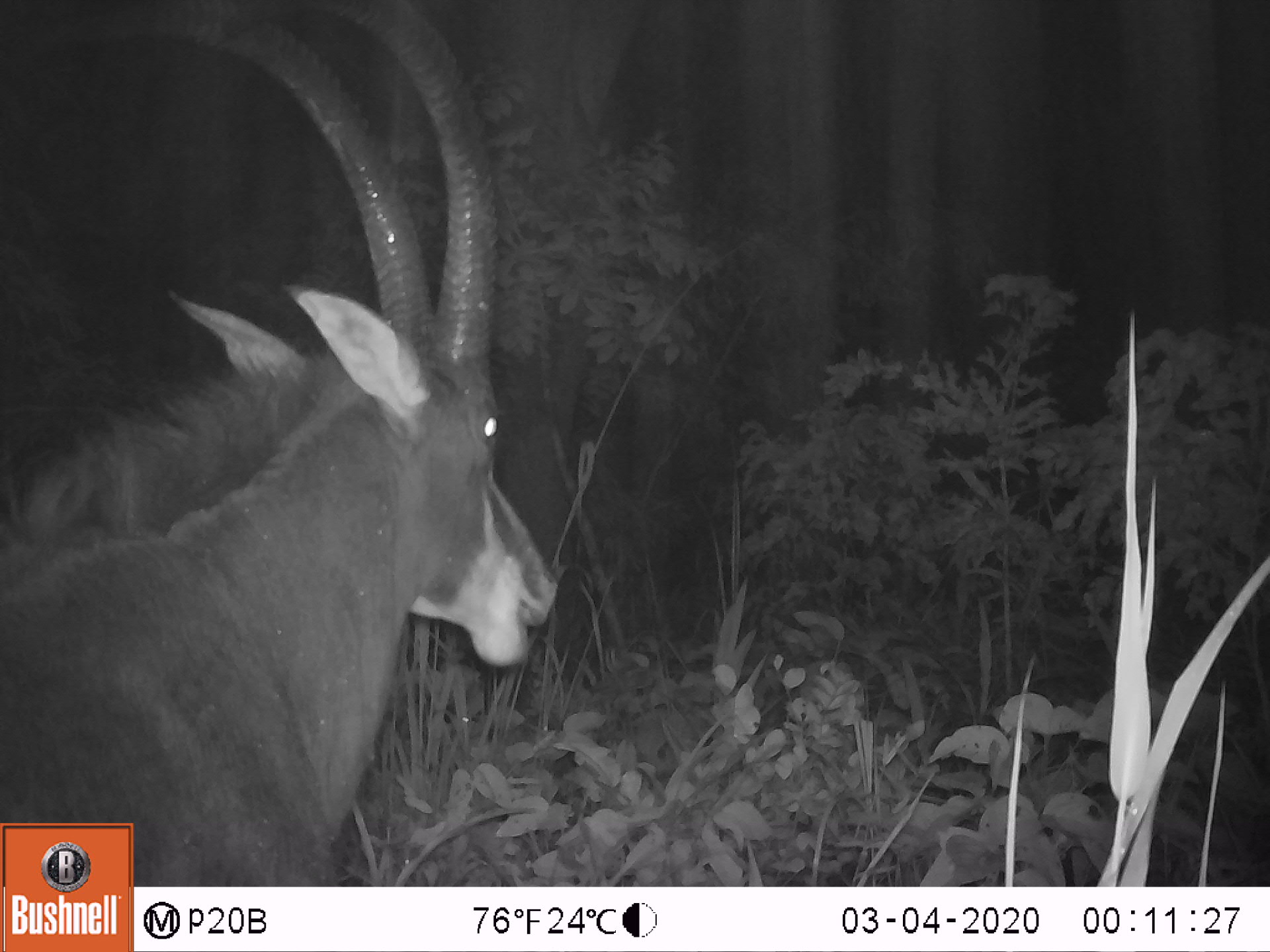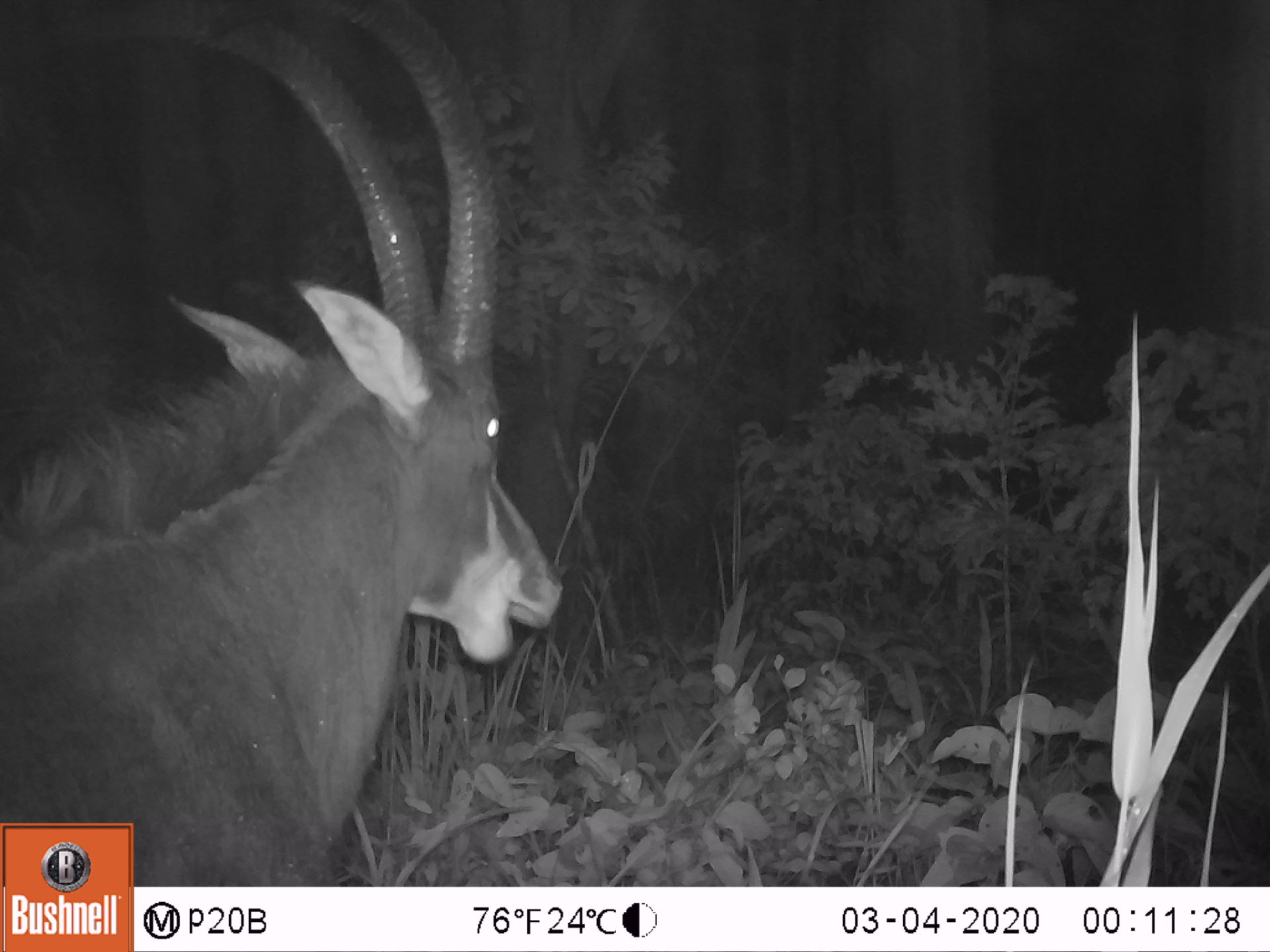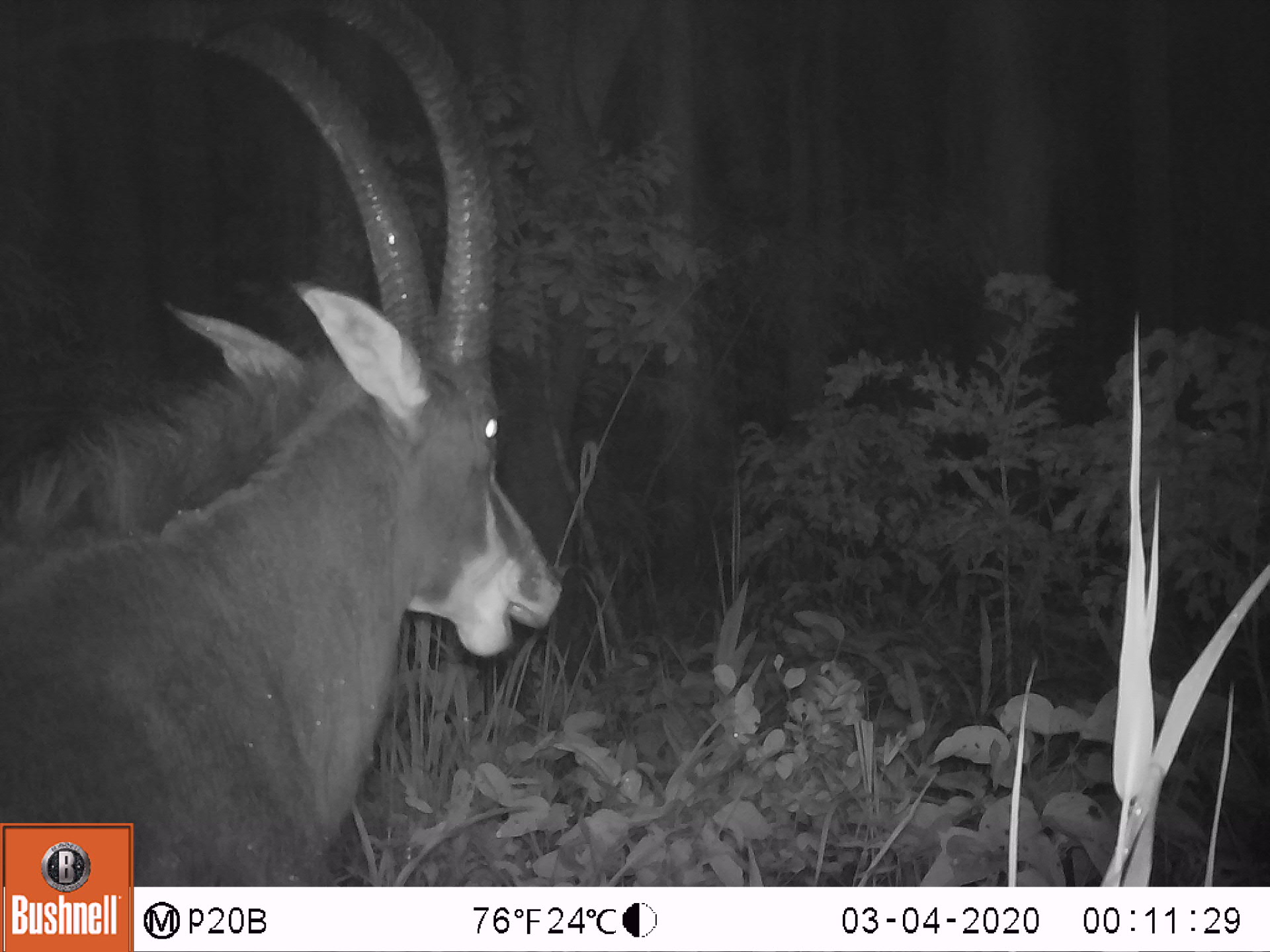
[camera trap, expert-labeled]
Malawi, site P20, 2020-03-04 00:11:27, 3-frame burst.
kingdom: Animalia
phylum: Chordata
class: Mammalia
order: Artiodactyla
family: Bovidae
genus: Hippotragus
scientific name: Hippotragus niger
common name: sable antelope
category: sable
Sable (sable antelope) (Hippotragus niger), count 1.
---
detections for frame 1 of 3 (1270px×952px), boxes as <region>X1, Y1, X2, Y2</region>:
sable: <region>3, 11, 556, 819</region>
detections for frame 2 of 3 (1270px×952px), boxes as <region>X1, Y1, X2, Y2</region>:
sable: <region>7, 5, 553, 814</region>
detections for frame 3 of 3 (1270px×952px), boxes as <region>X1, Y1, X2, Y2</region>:
sable: <region>3, 0, 561, 816</region>